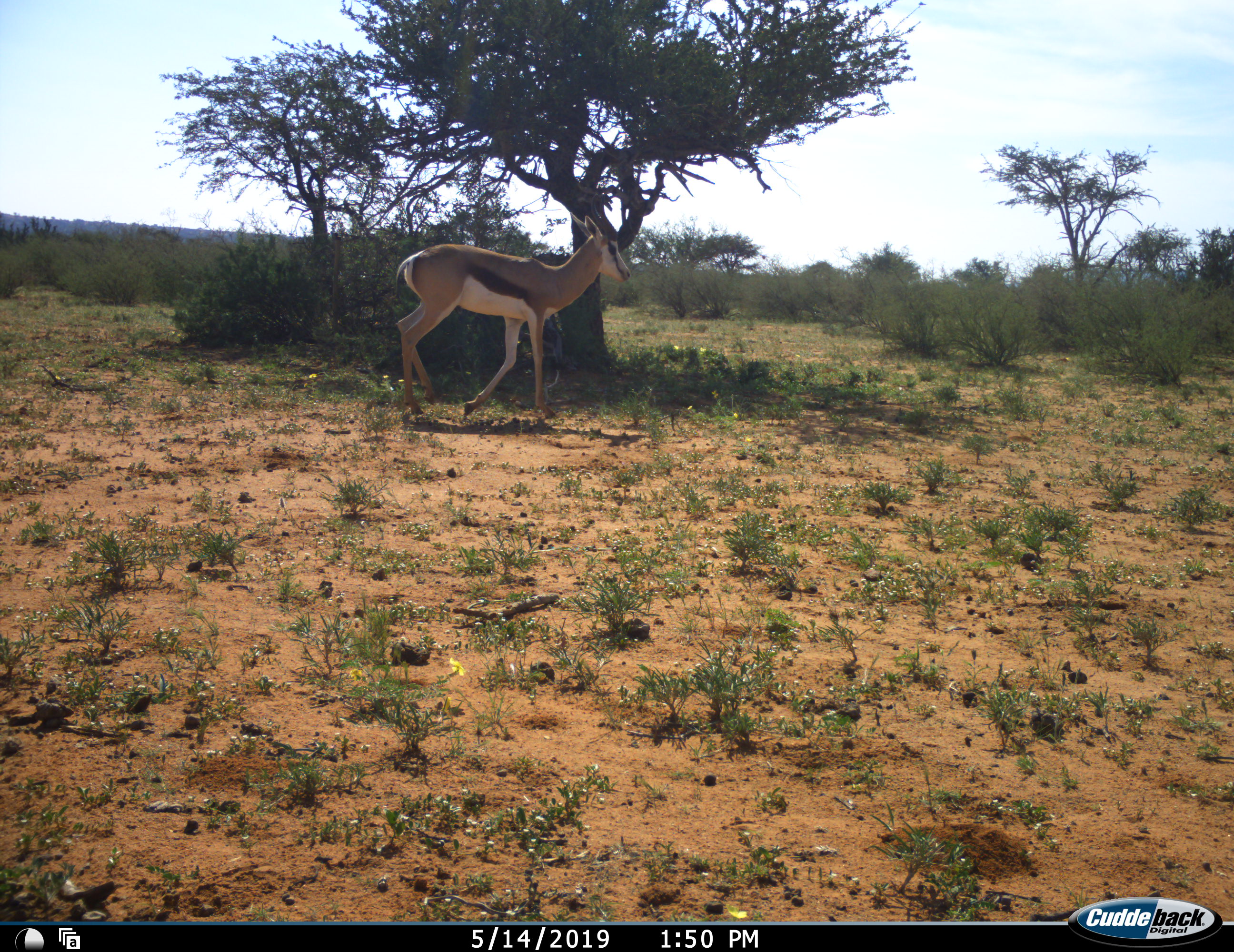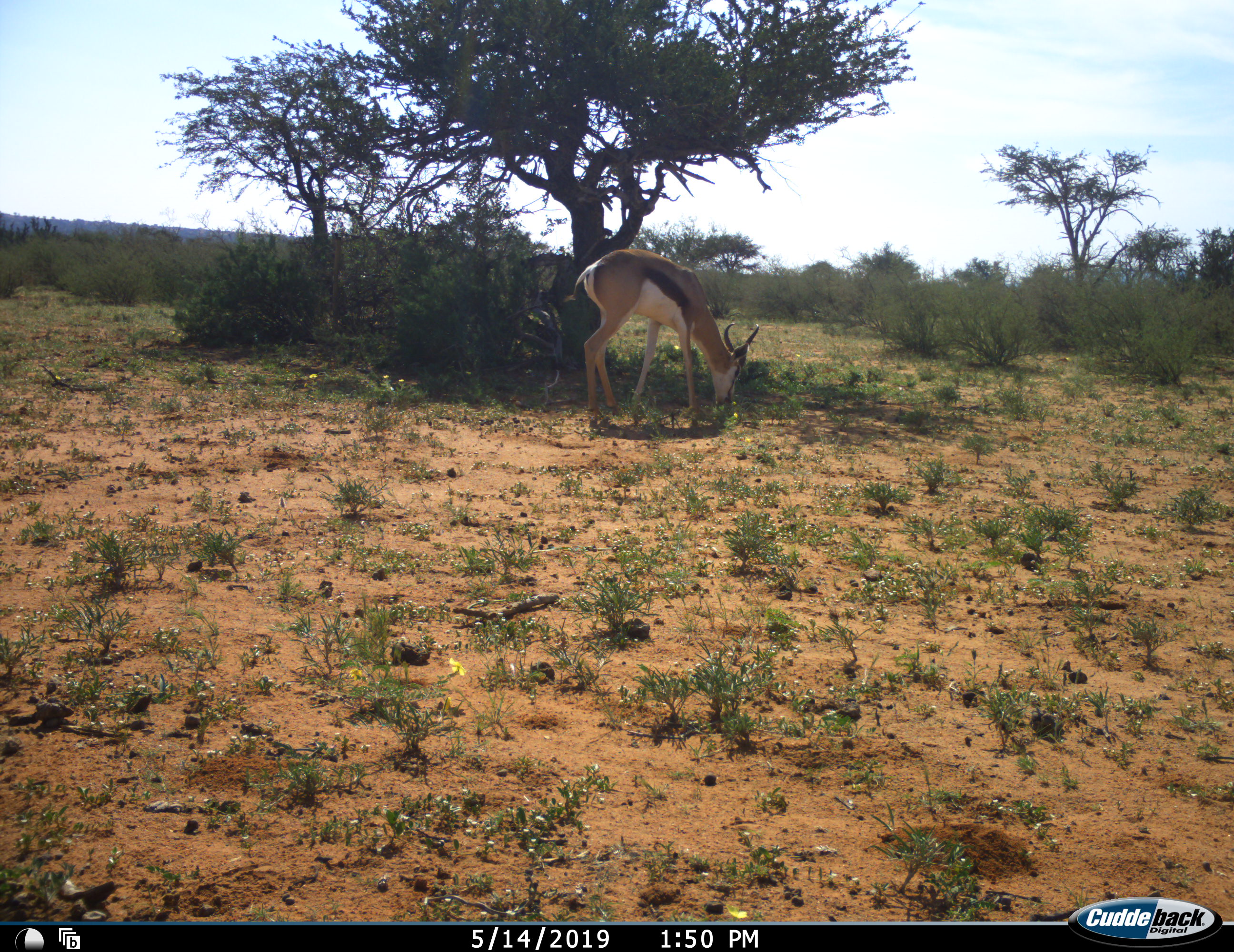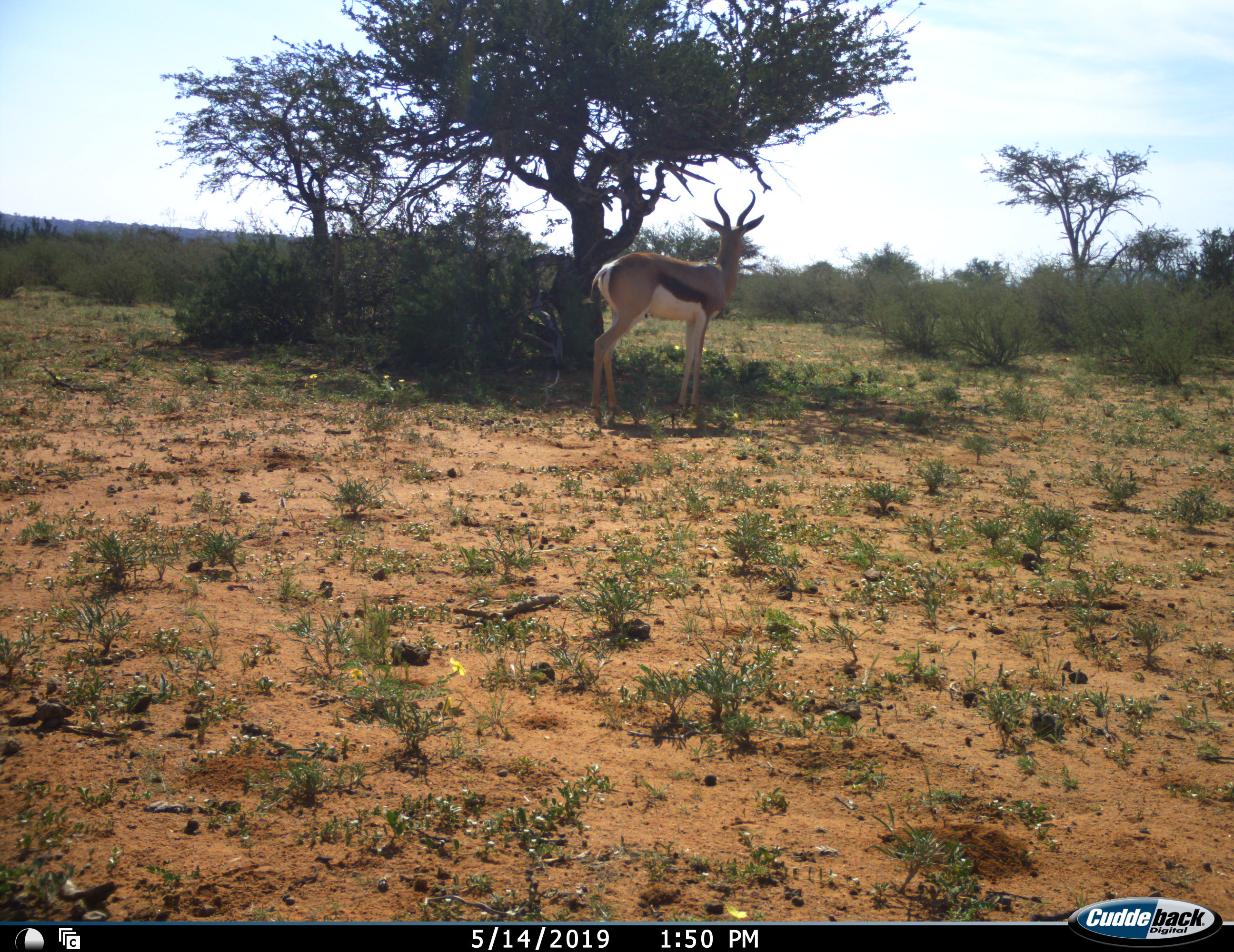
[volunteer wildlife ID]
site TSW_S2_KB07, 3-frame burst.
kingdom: Animalia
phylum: Chordata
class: Mammalia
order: Artiodactyla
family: Bovidae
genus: Antidorcas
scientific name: Antidorcas marsupialis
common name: springbok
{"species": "springbok (Antidorcas marsupialis)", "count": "1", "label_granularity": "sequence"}